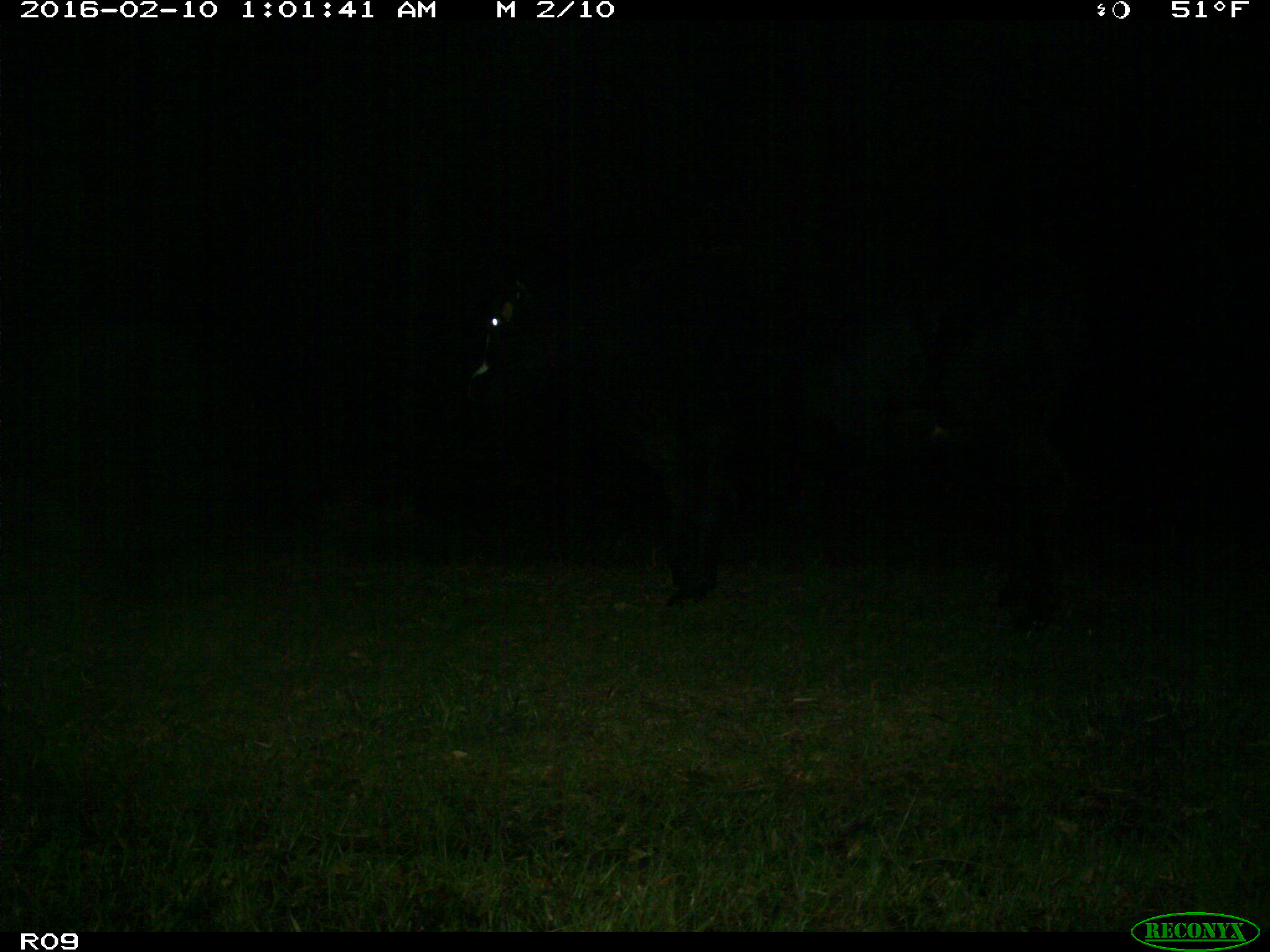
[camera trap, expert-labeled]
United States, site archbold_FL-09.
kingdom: Animalia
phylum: Chordata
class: Mammalia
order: Artiodactyla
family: Bovidae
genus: Bos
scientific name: Bos taurus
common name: domestic cow